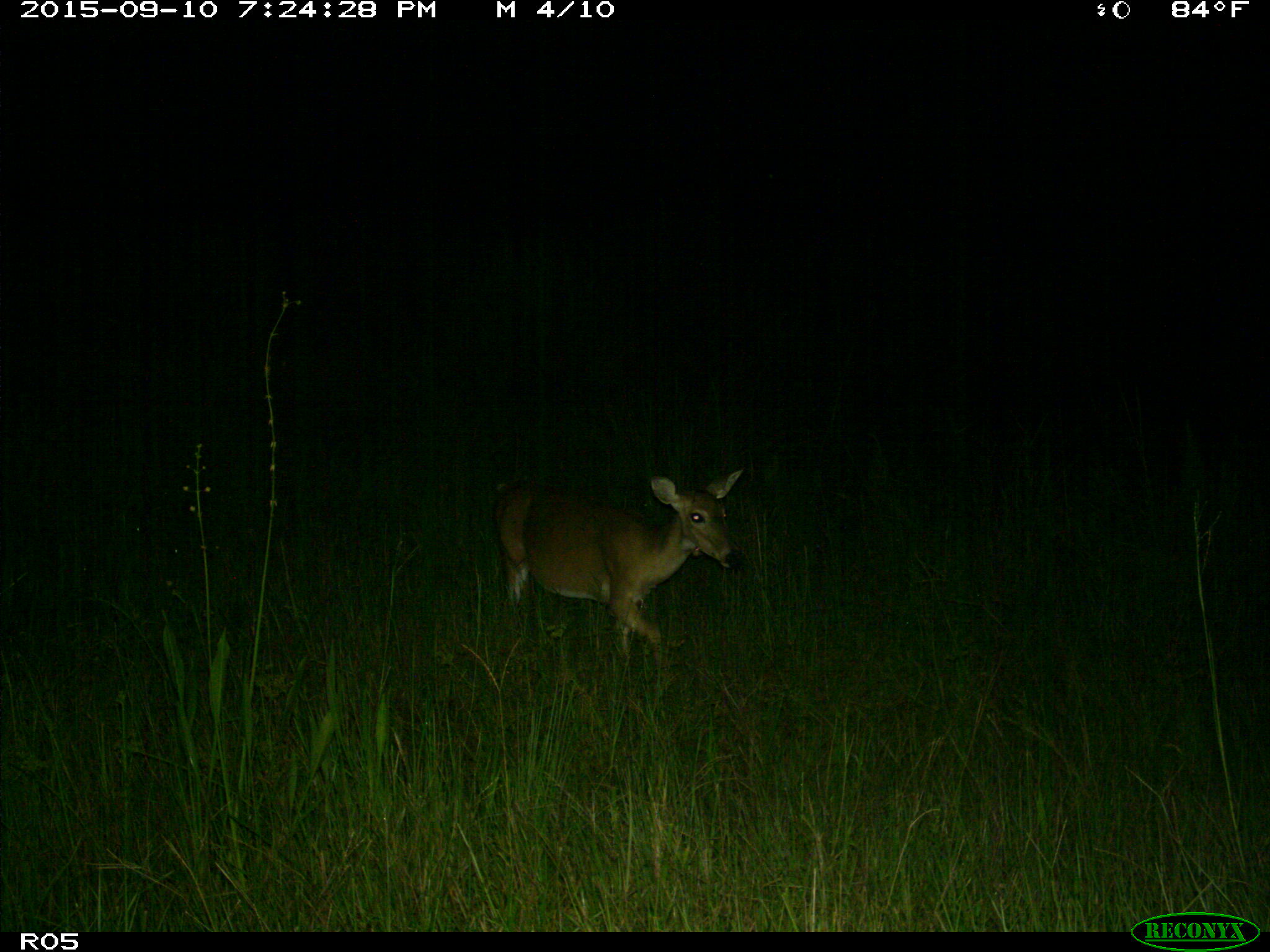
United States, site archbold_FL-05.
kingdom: Animalia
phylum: Chordata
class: Mammalia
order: Artiodactyla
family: Cervidae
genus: Odocoileus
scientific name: Odocoileus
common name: deer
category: unidentified deer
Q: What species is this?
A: Unidentified deer (deer) (Odocoileus).